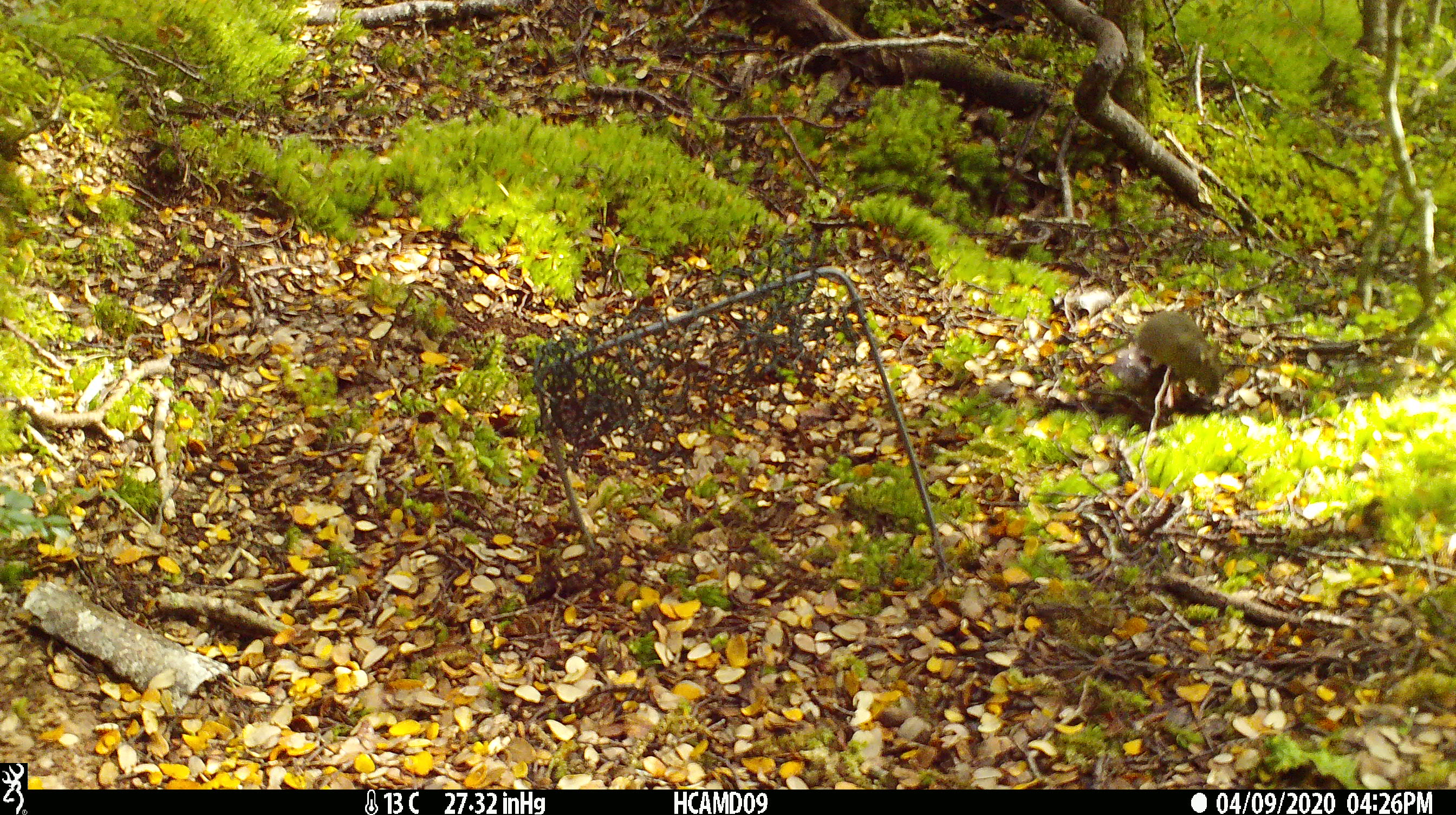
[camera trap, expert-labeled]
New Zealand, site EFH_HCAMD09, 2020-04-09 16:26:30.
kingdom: Animalia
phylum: Chordata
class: Mammalia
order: Rodentia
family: Muridae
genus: Mus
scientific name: Mus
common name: mouse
Mouse (Mus).